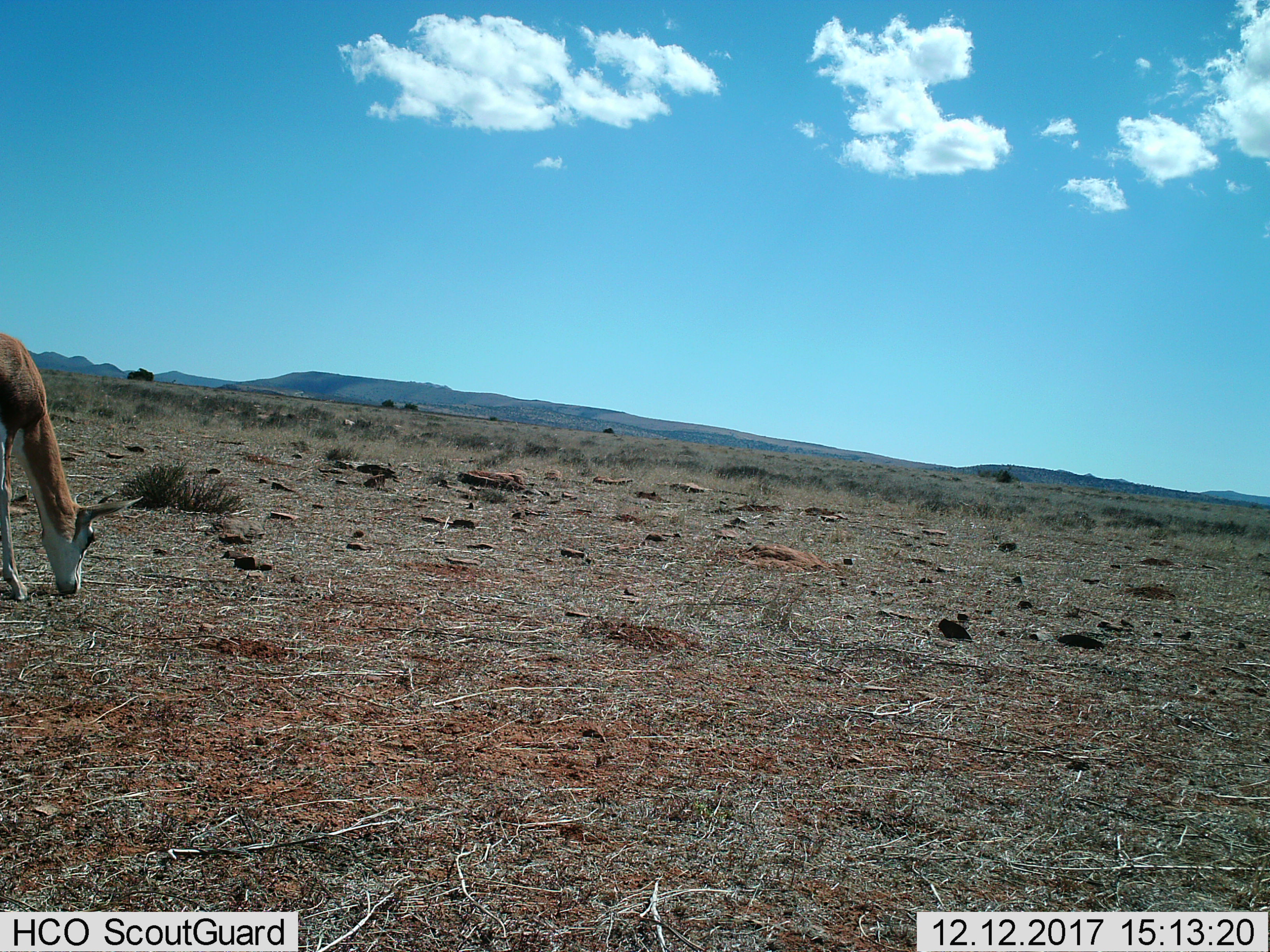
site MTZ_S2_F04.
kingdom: Animalia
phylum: Chordata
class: Mammalia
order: Artiodactyla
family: Bovidae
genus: Antidorcas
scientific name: Antidorcas marsupialis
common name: springbok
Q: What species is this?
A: Springbok (Antidorcas marsupialis).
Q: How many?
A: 1.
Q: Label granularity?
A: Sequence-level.